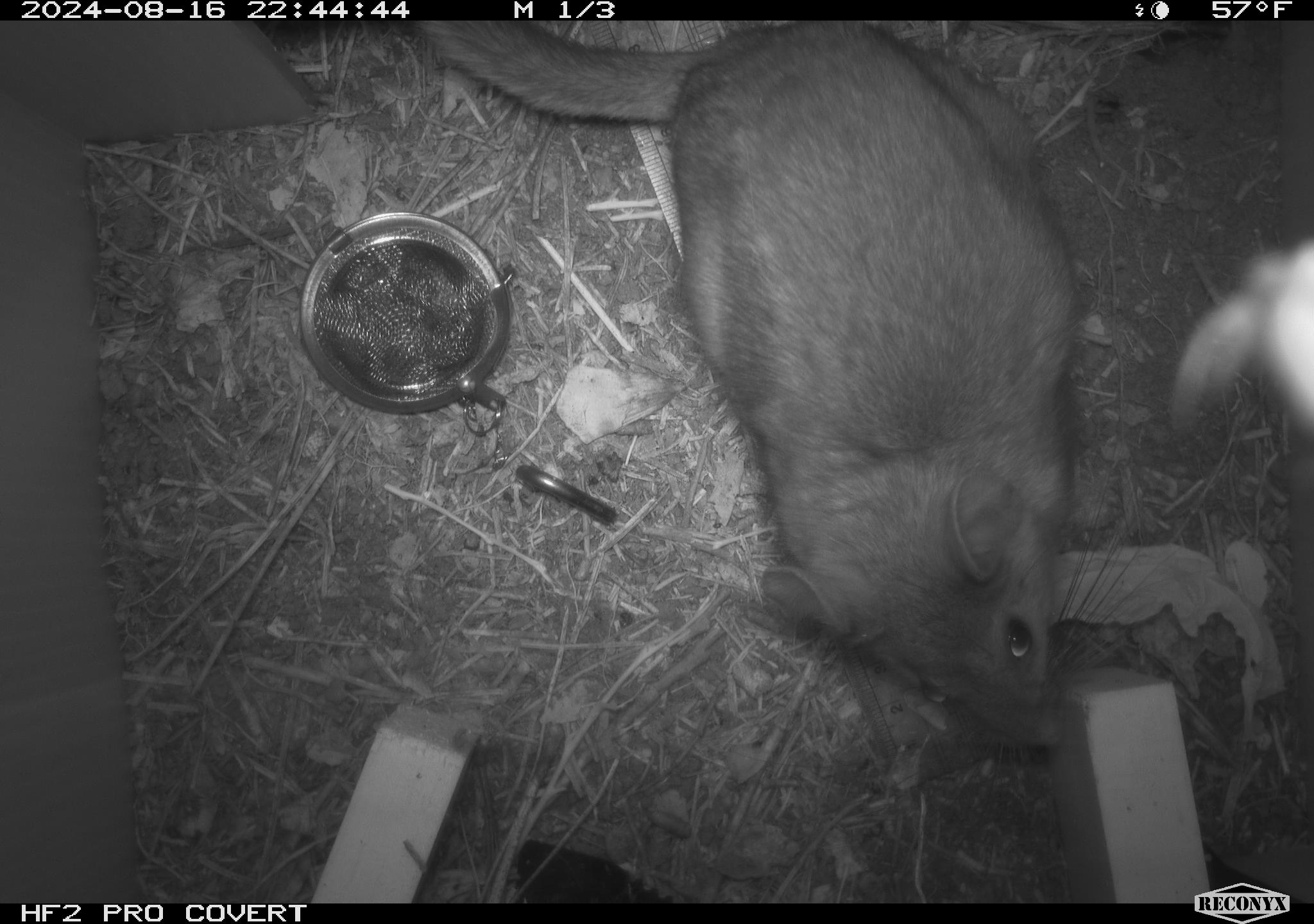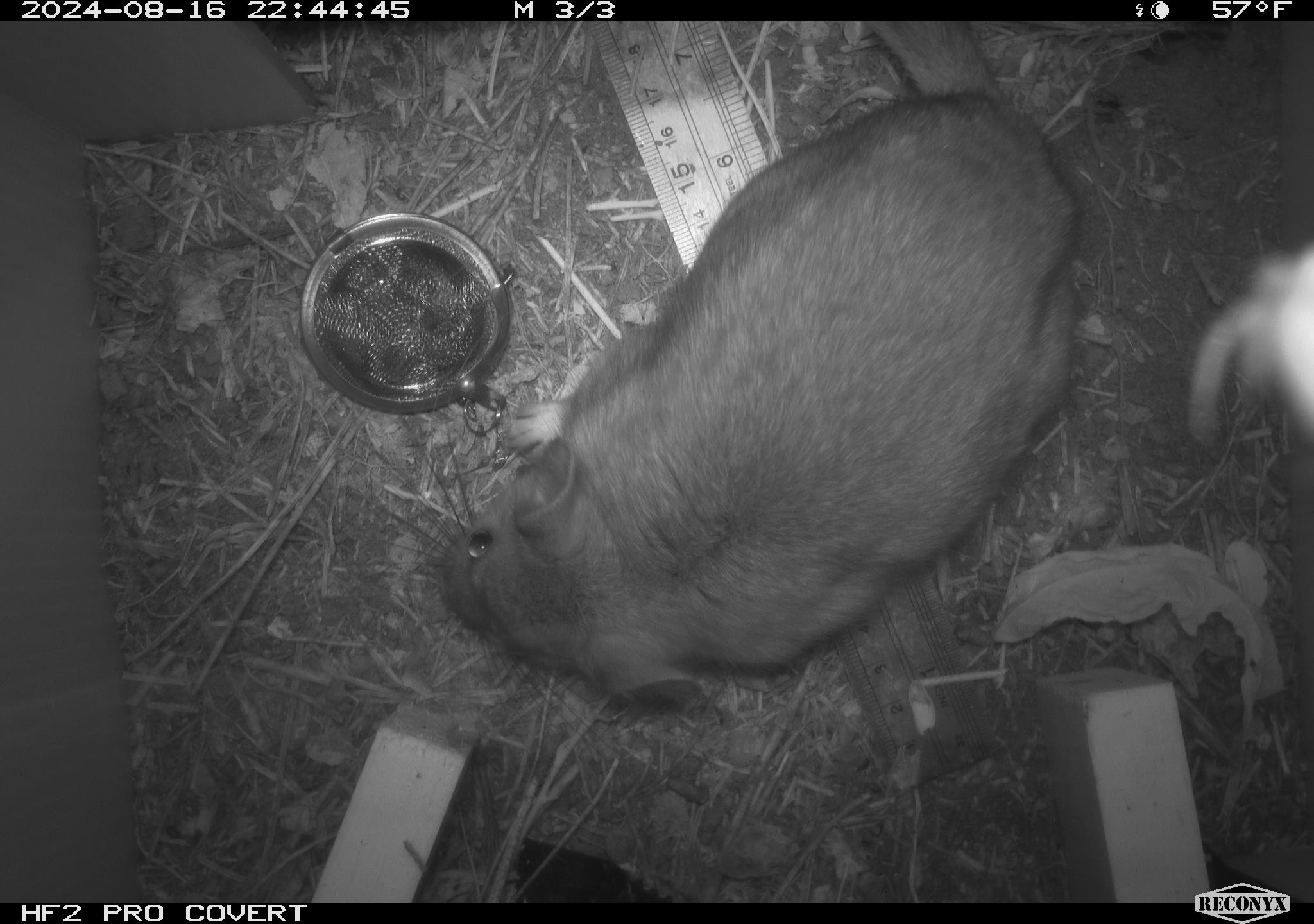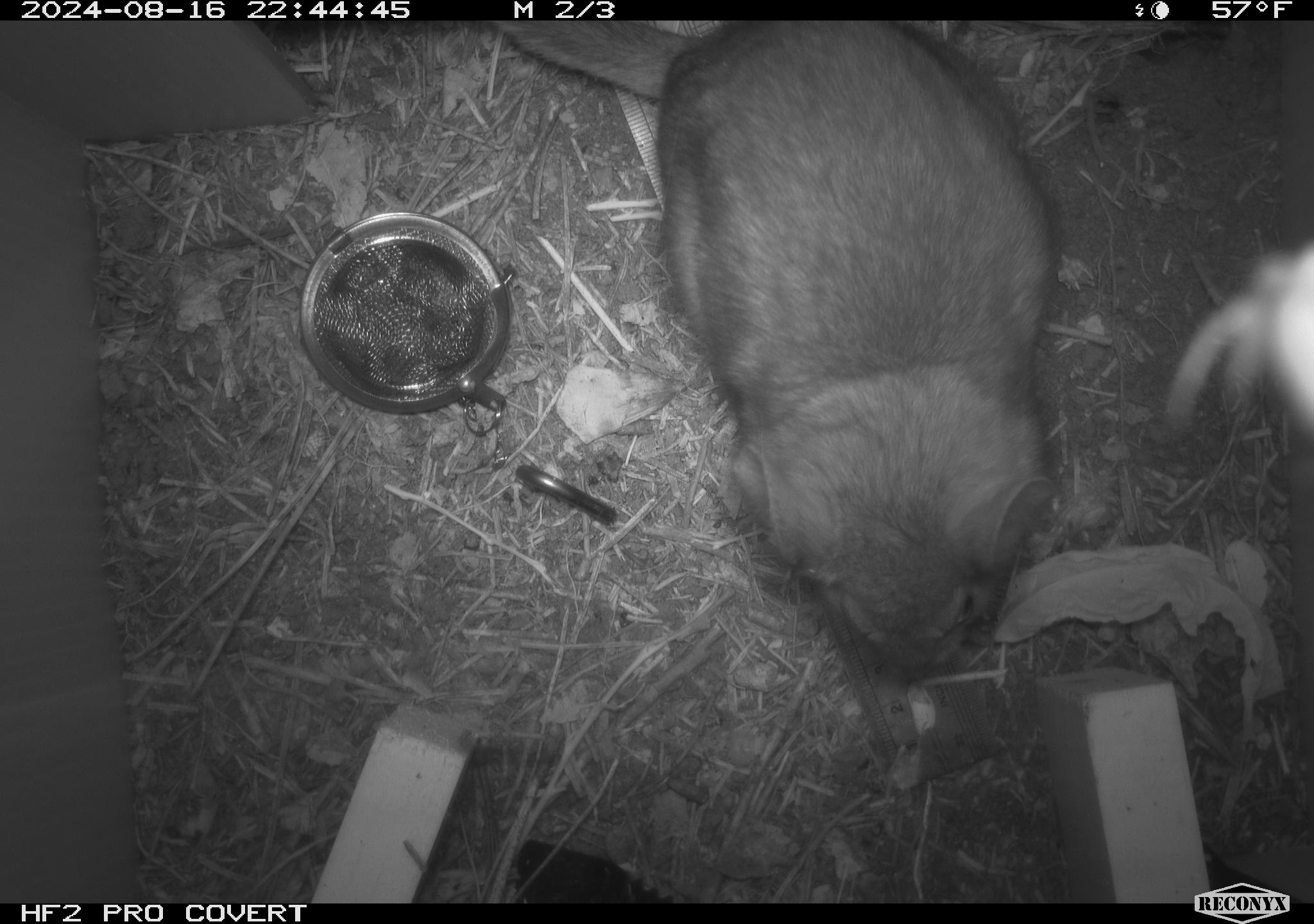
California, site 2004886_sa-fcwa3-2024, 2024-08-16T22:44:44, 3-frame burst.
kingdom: Animalia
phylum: Chordata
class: Mammalia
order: Rodentia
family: Cricetidae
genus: Neotoma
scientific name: Neotoma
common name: pack rat or woodrat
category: neotoma species